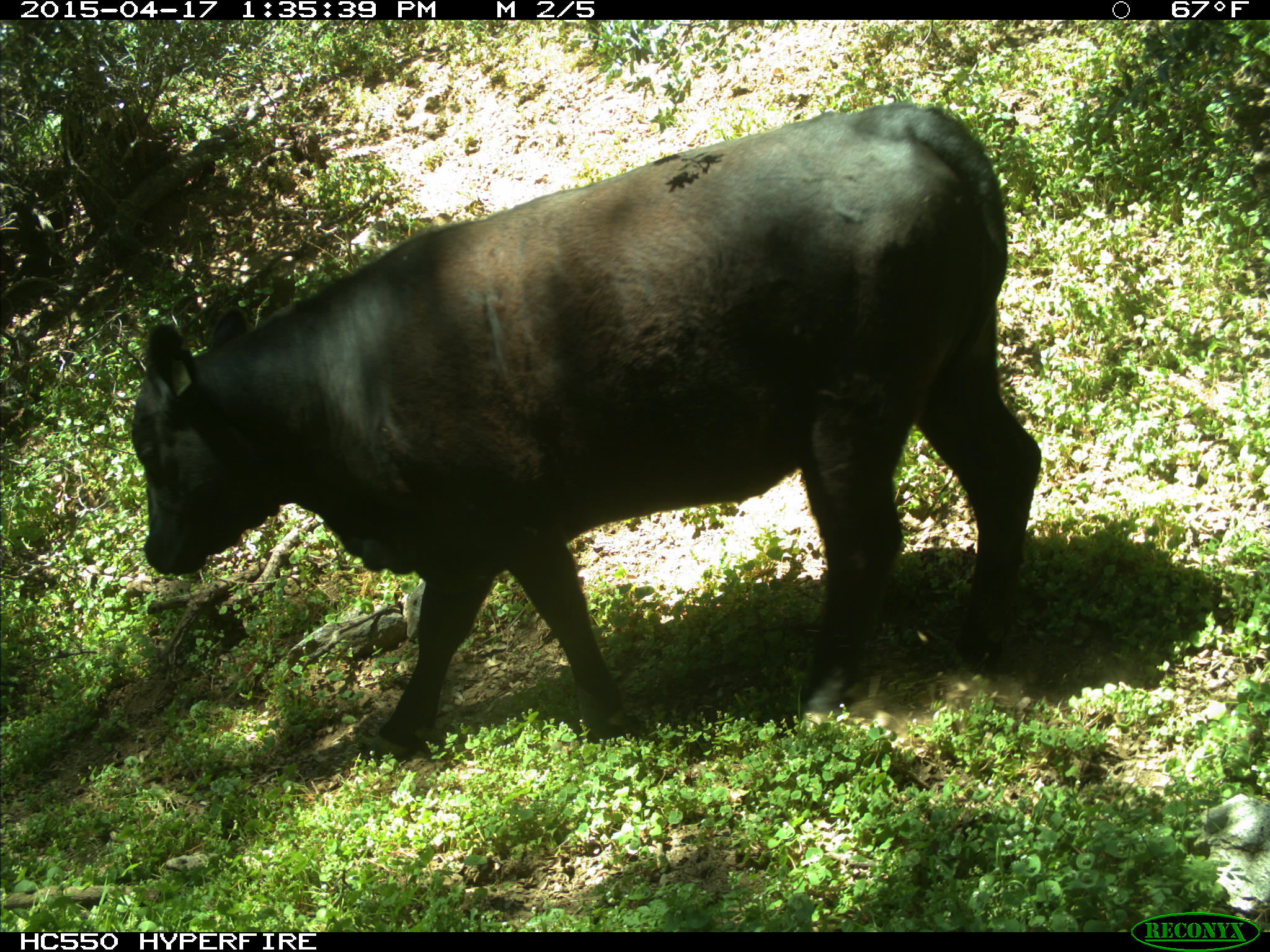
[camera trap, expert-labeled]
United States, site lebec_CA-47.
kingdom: Animalia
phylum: Chordata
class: Mammalia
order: Artiodactyla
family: Bovidae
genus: Bos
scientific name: Bos taurus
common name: domestic cow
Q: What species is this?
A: Bos taurus (domestic cow).